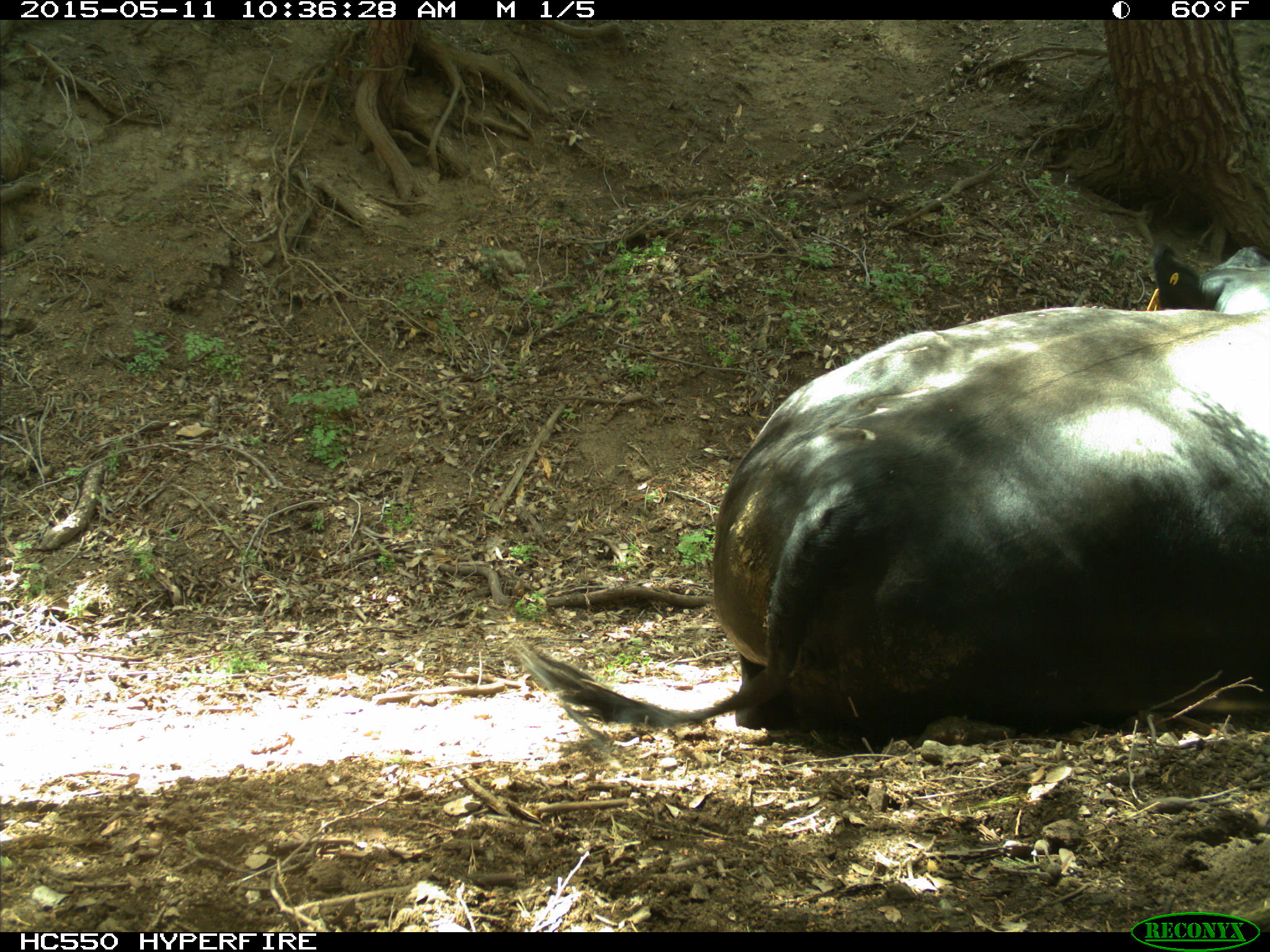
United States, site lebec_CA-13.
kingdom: Animalia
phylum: Chordata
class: Mammalia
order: Artiodactyla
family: Bovidae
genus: Bos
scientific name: Bos taurus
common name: domestic cow